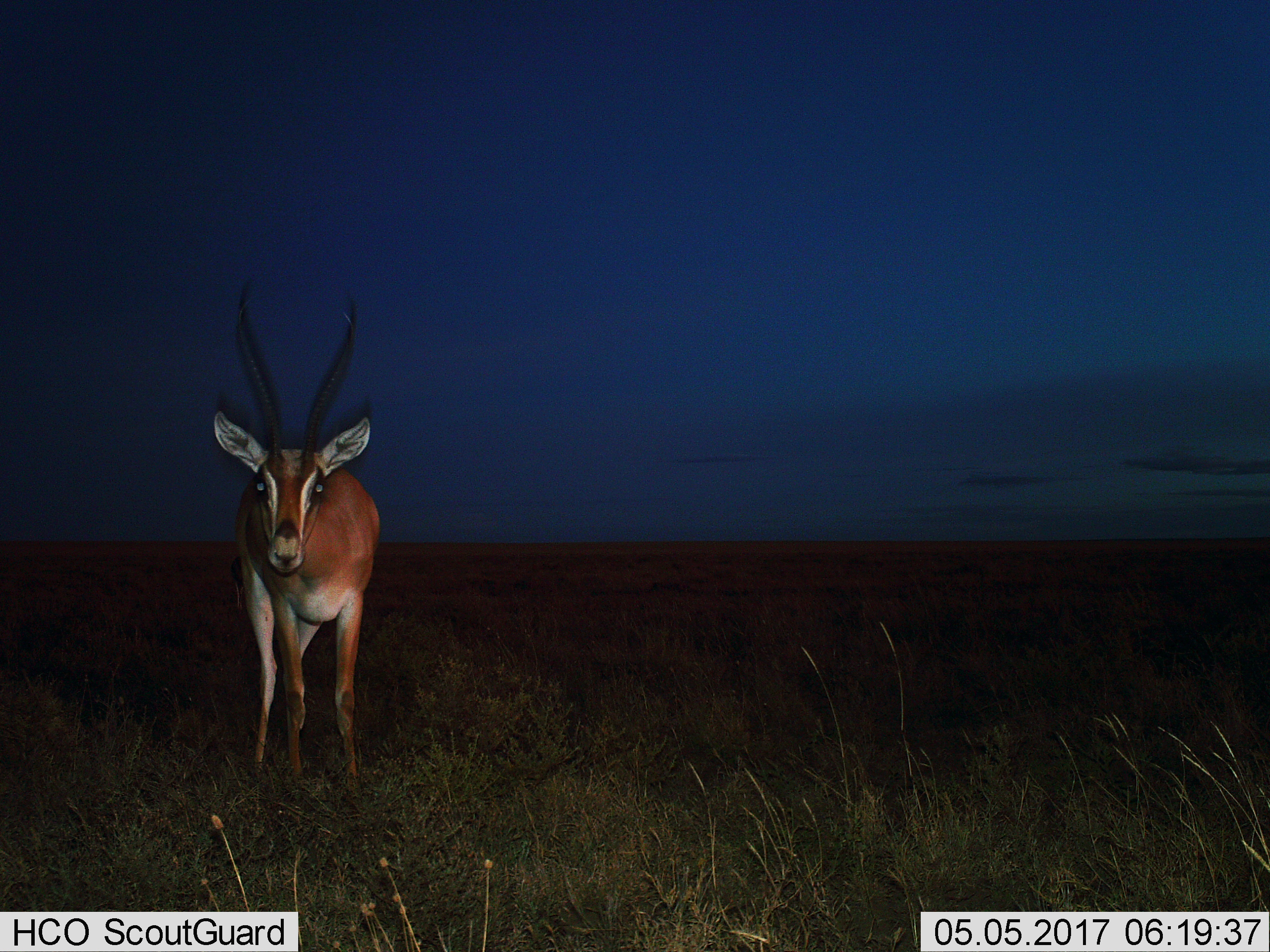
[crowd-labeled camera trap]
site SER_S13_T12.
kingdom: Animalia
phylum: Chordata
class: Mammalia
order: Artiodactyla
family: Bovidae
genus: Nanger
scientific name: Nanger granti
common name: grant's gazelle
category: gazellegrants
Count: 1.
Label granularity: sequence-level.